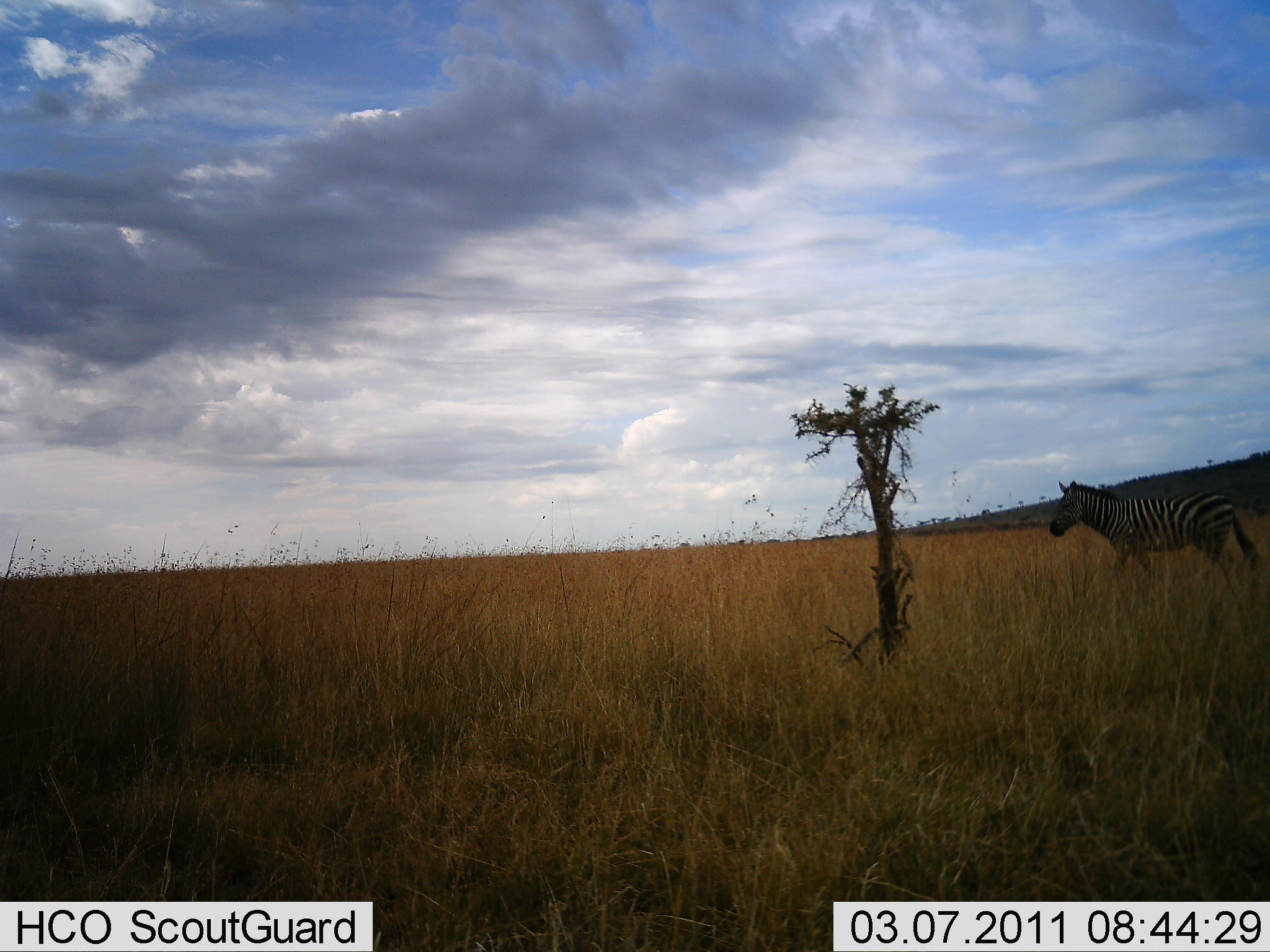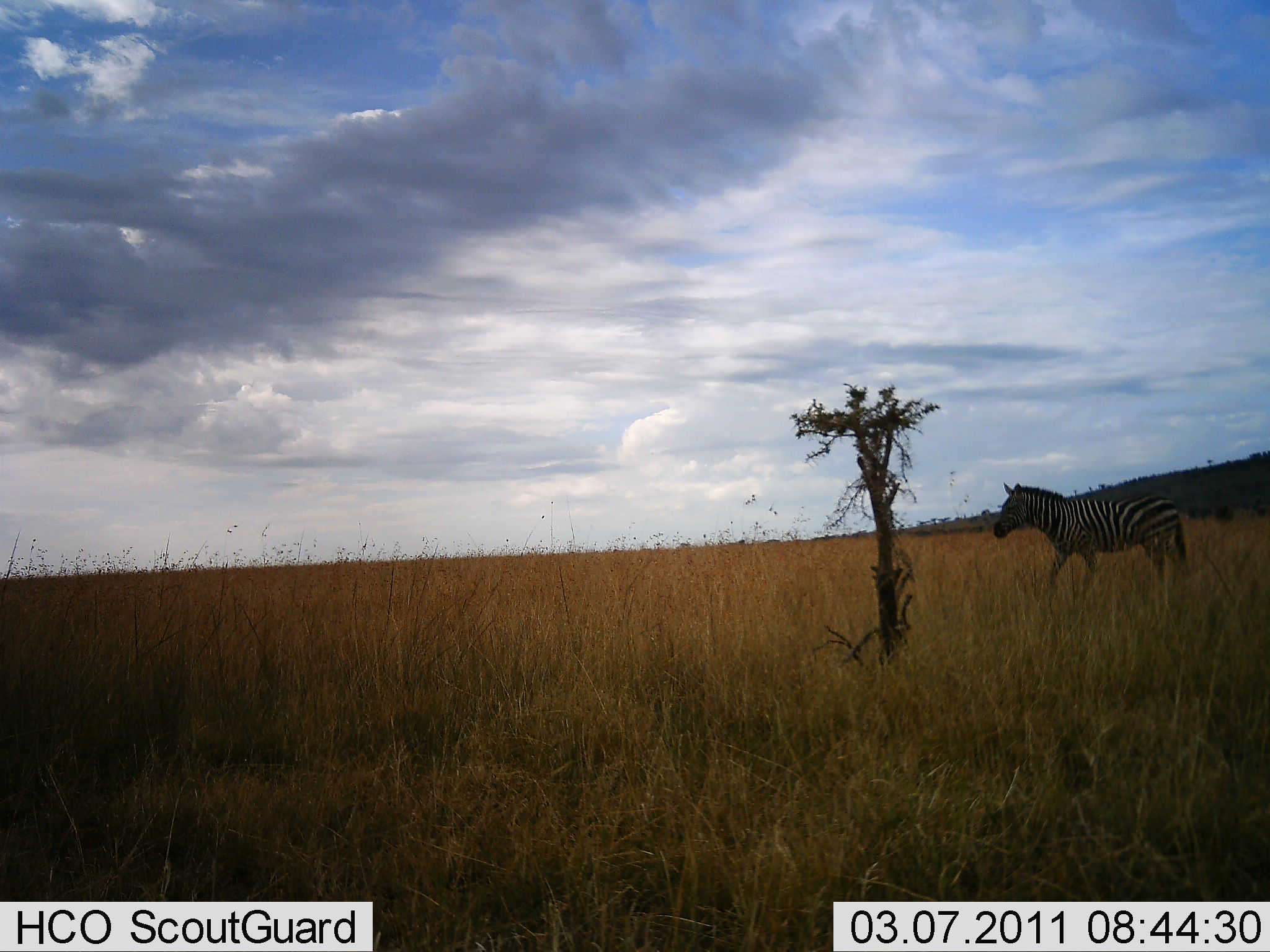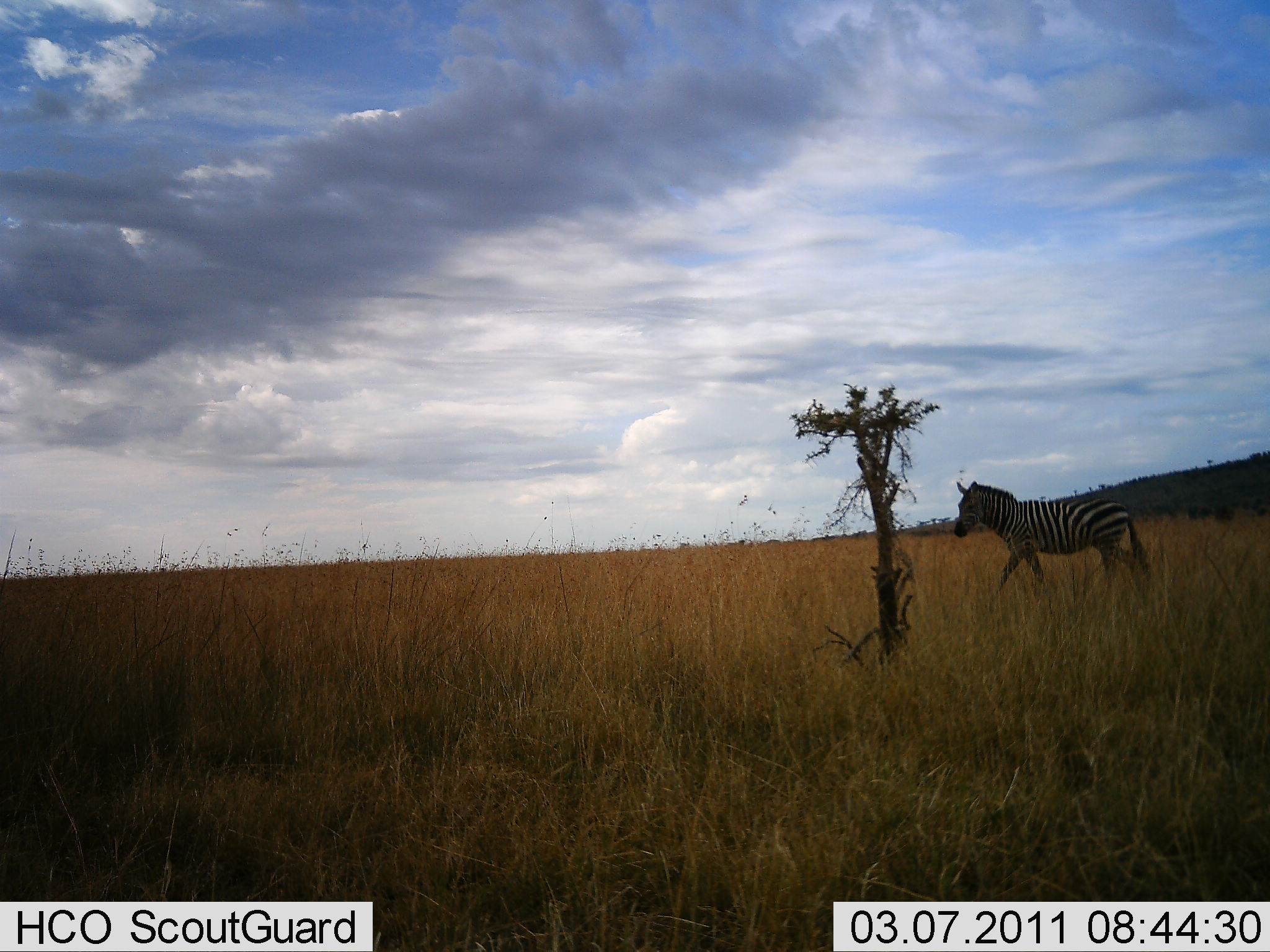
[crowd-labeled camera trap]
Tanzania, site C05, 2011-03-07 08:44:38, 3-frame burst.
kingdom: Animalia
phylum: Chordata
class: Mammalia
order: Perissodactyla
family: Equidae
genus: Equus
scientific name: Equus quagga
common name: plains zebra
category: zebra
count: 1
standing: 0%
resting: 0%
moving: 100%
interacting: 0%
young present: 0%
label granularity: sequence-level